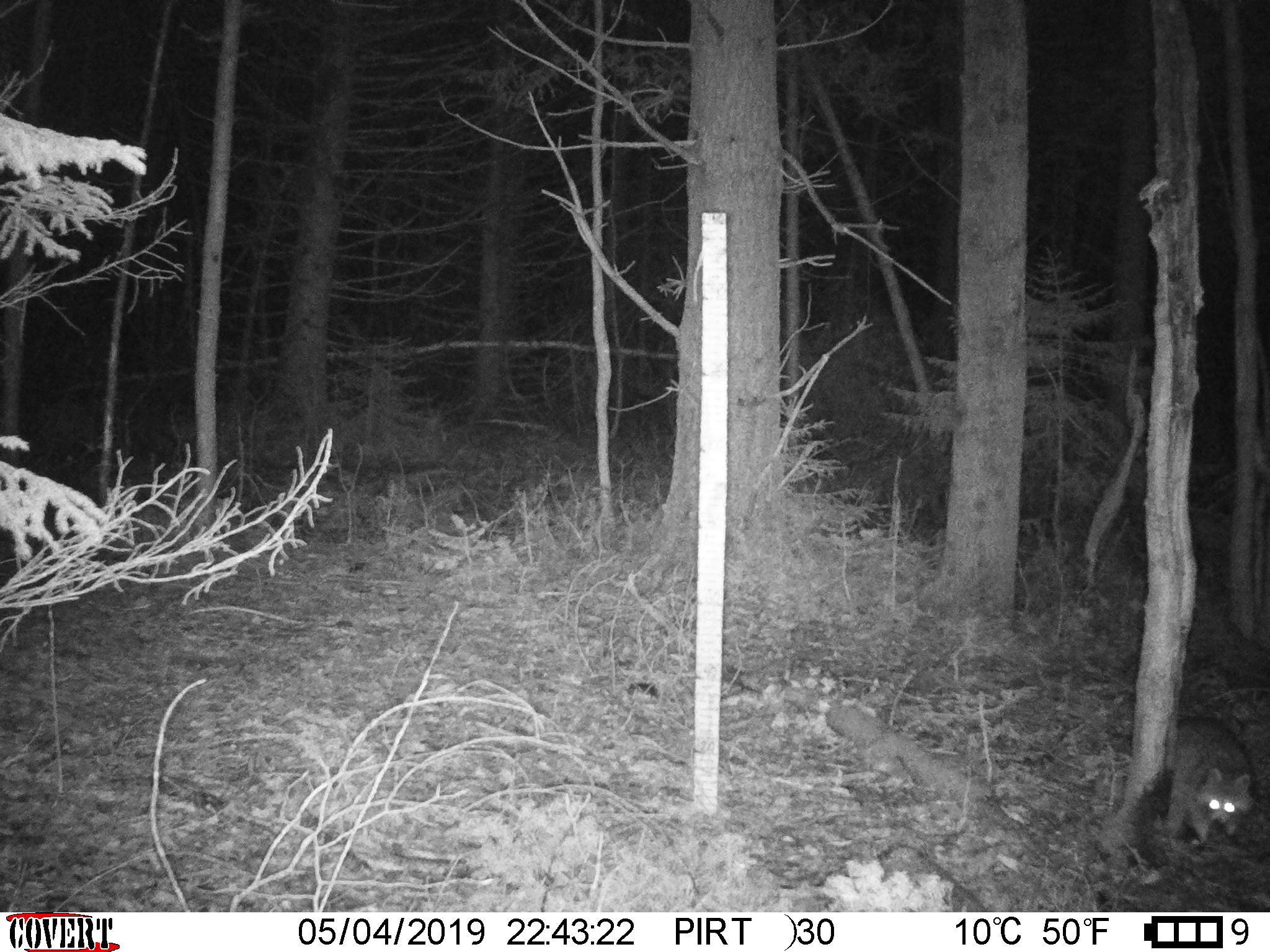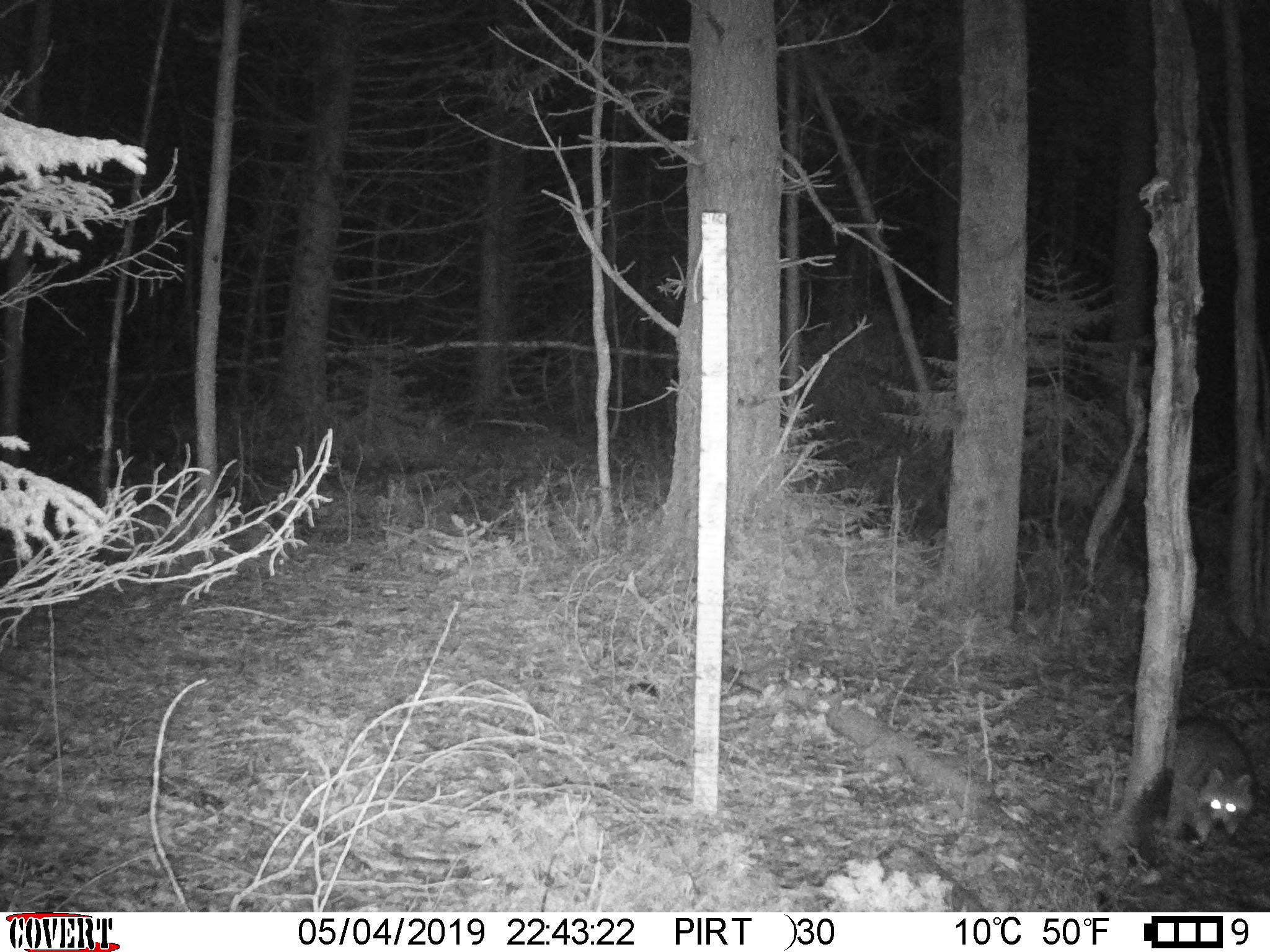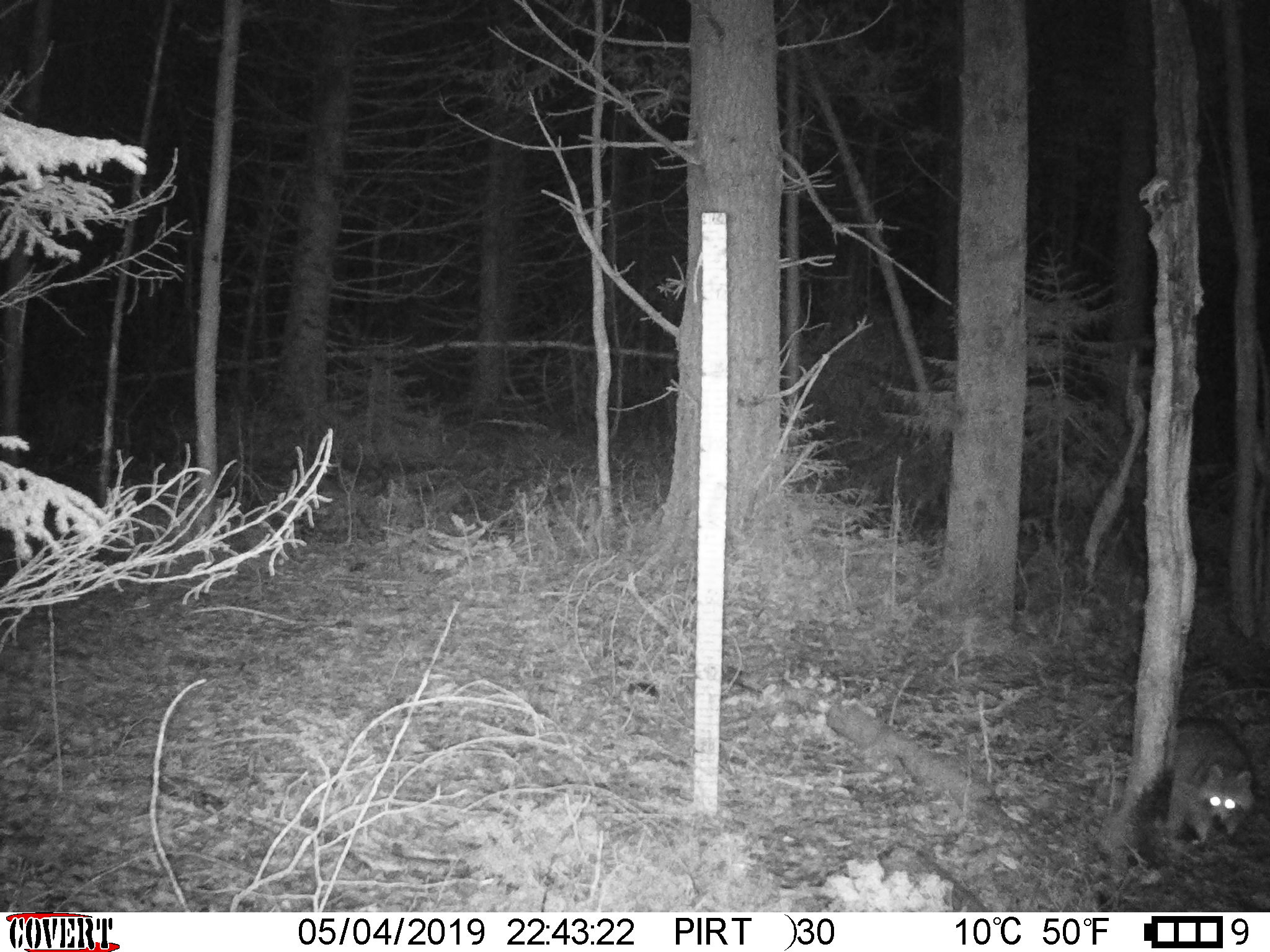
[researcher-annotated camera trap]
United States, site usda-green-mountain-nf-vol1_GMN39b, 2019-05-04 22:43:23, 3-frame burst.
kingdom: Animalia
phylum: Chordata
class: Mammalia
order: Carnivora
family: Procyonidae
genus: Procyon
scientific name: Procyon lotor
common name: raccoon